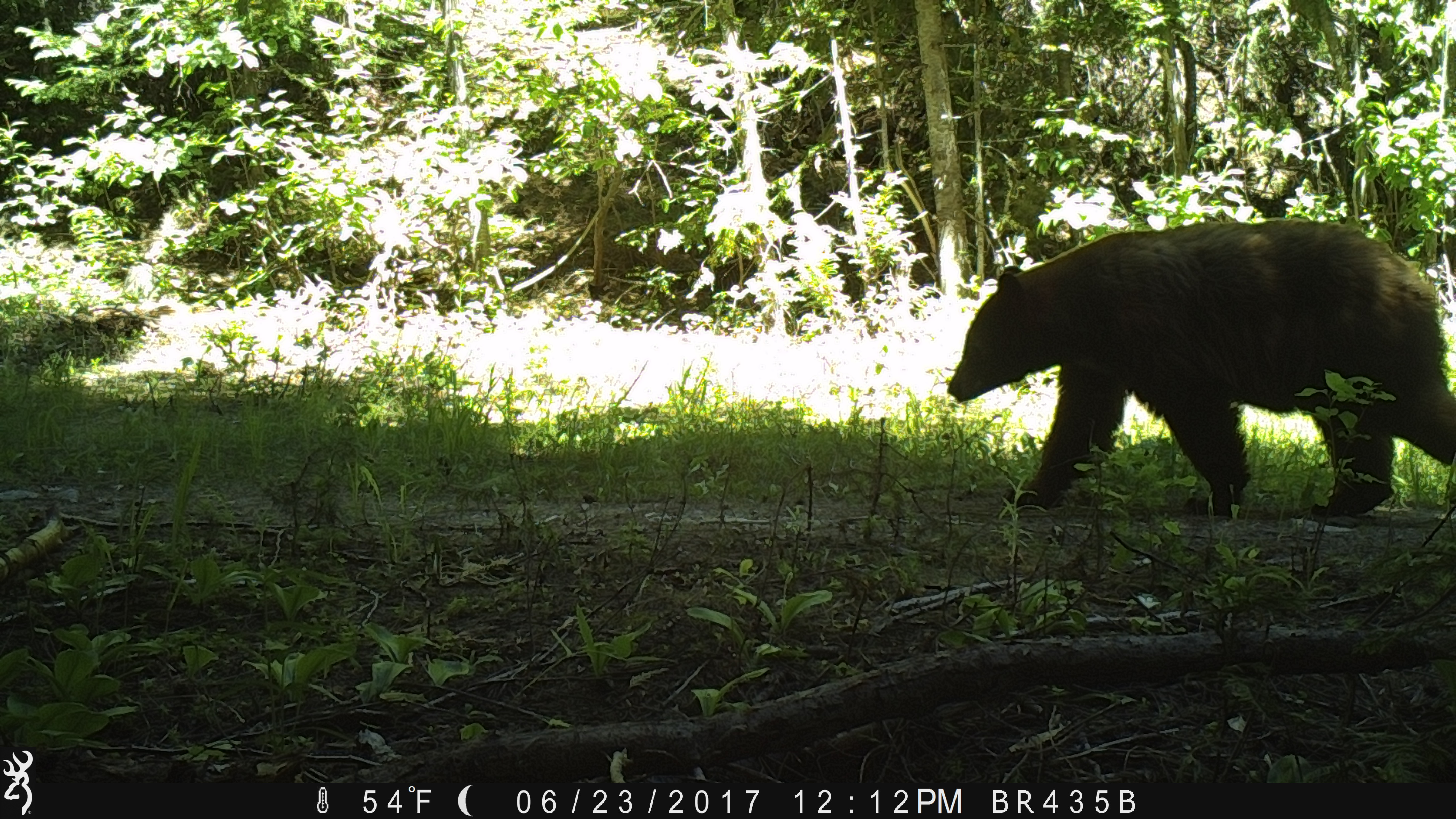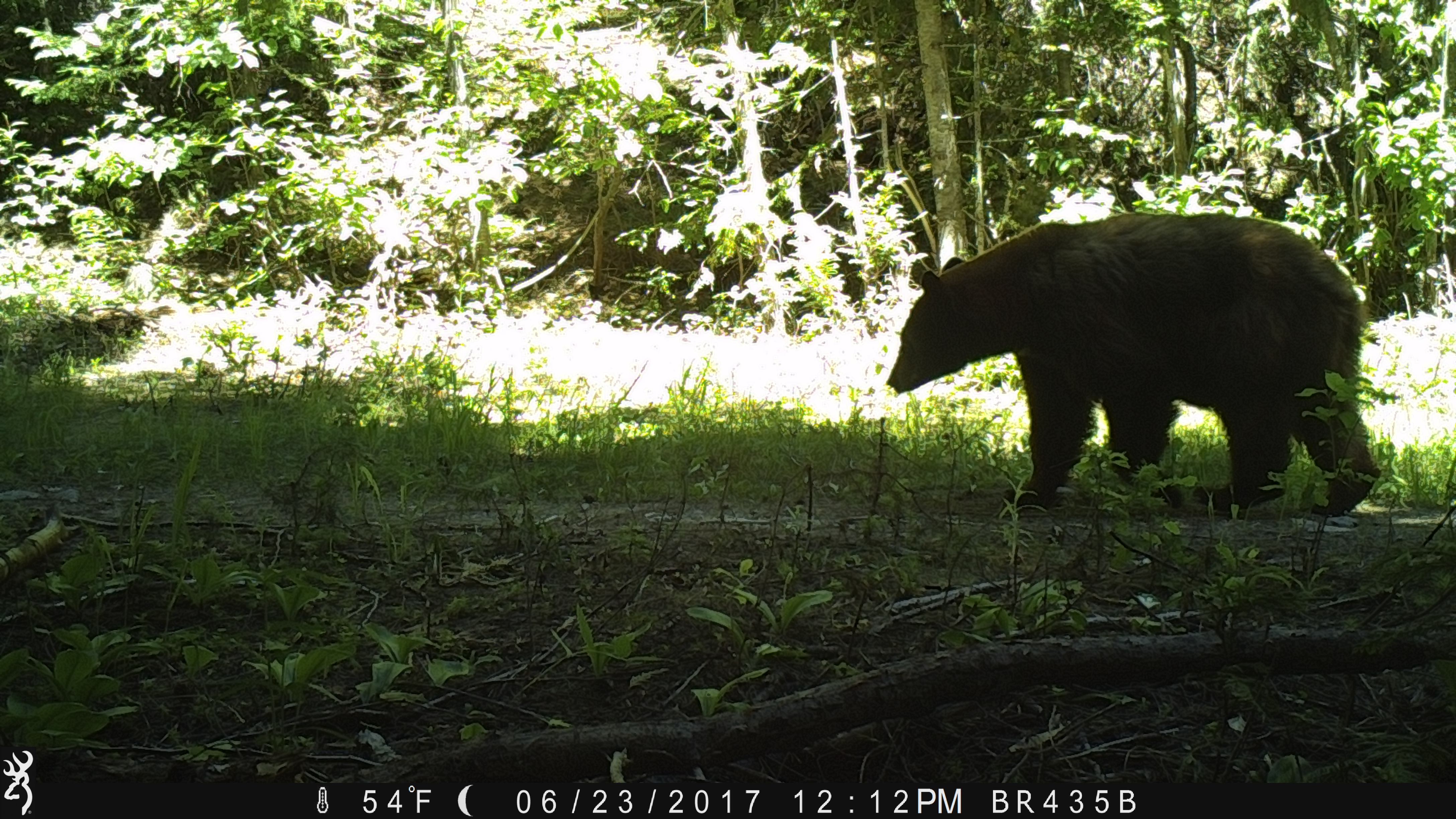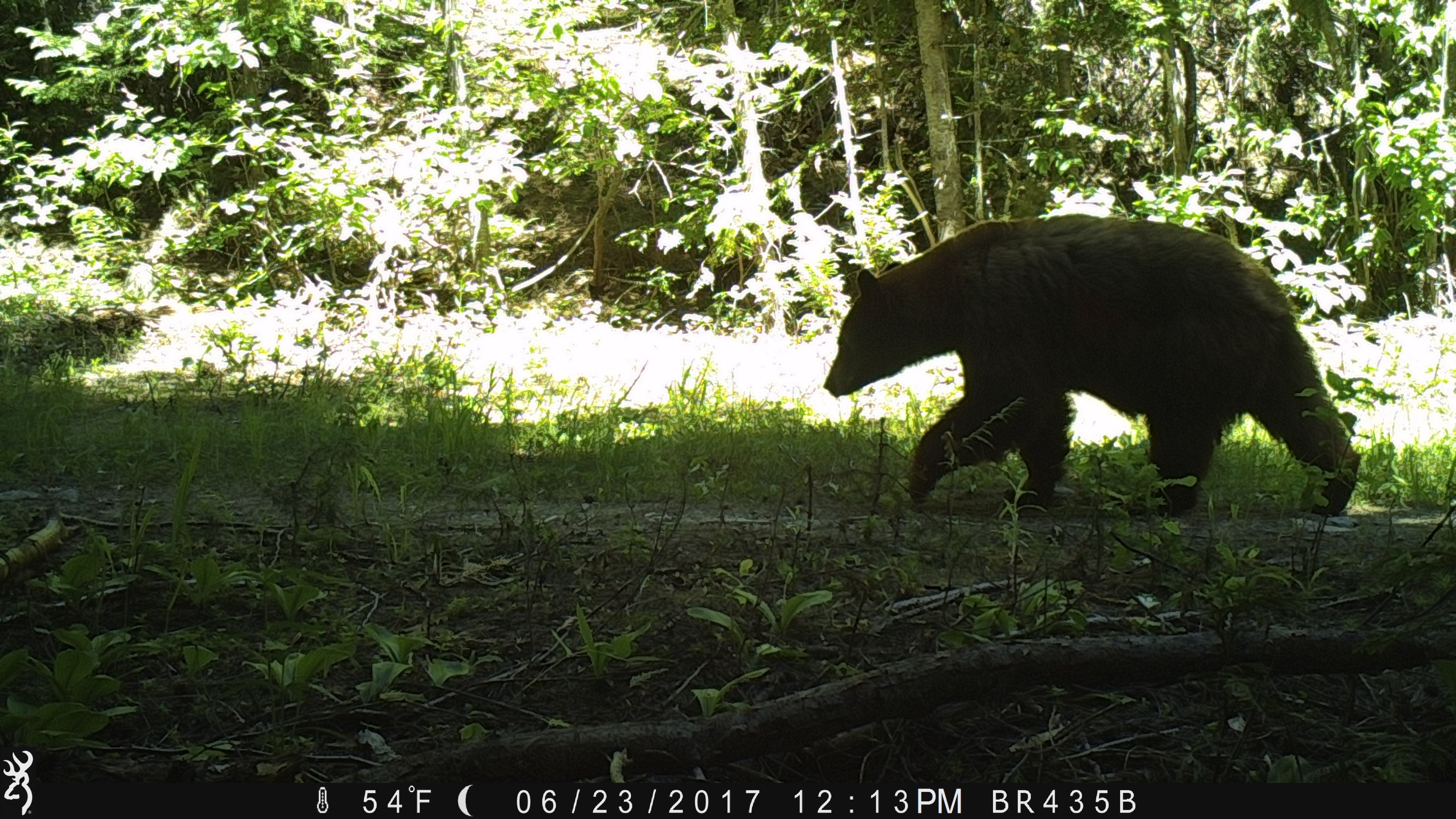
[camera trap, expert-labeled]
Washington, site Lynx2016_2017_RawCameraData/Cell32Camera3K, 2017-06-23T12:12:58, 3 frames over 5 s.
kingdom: Animalia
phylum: Chordata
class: Mammalia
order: Carnivora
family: Ursidae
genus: Ursus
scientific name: Ursus americanus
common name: american black bear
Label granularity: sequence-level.